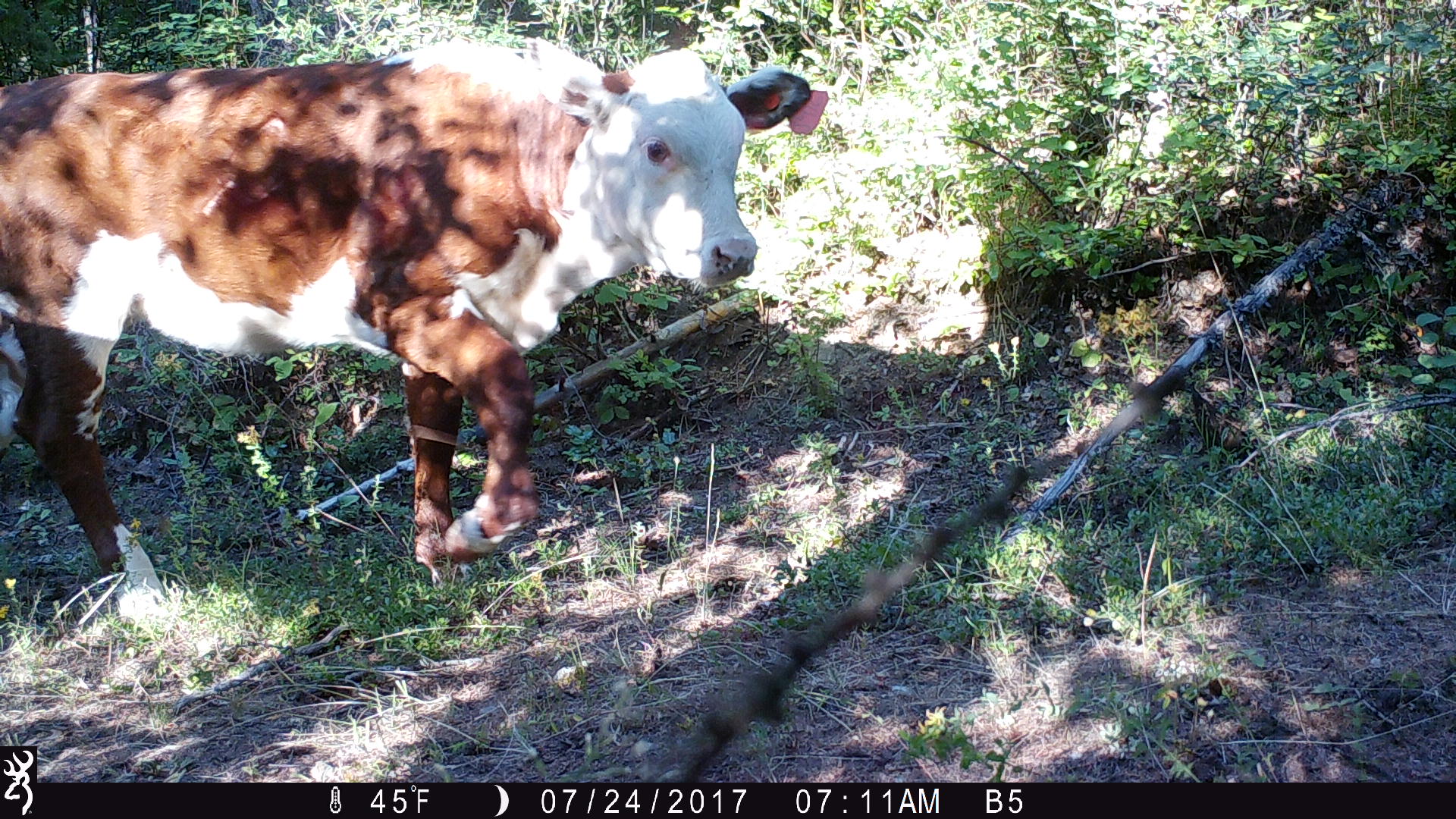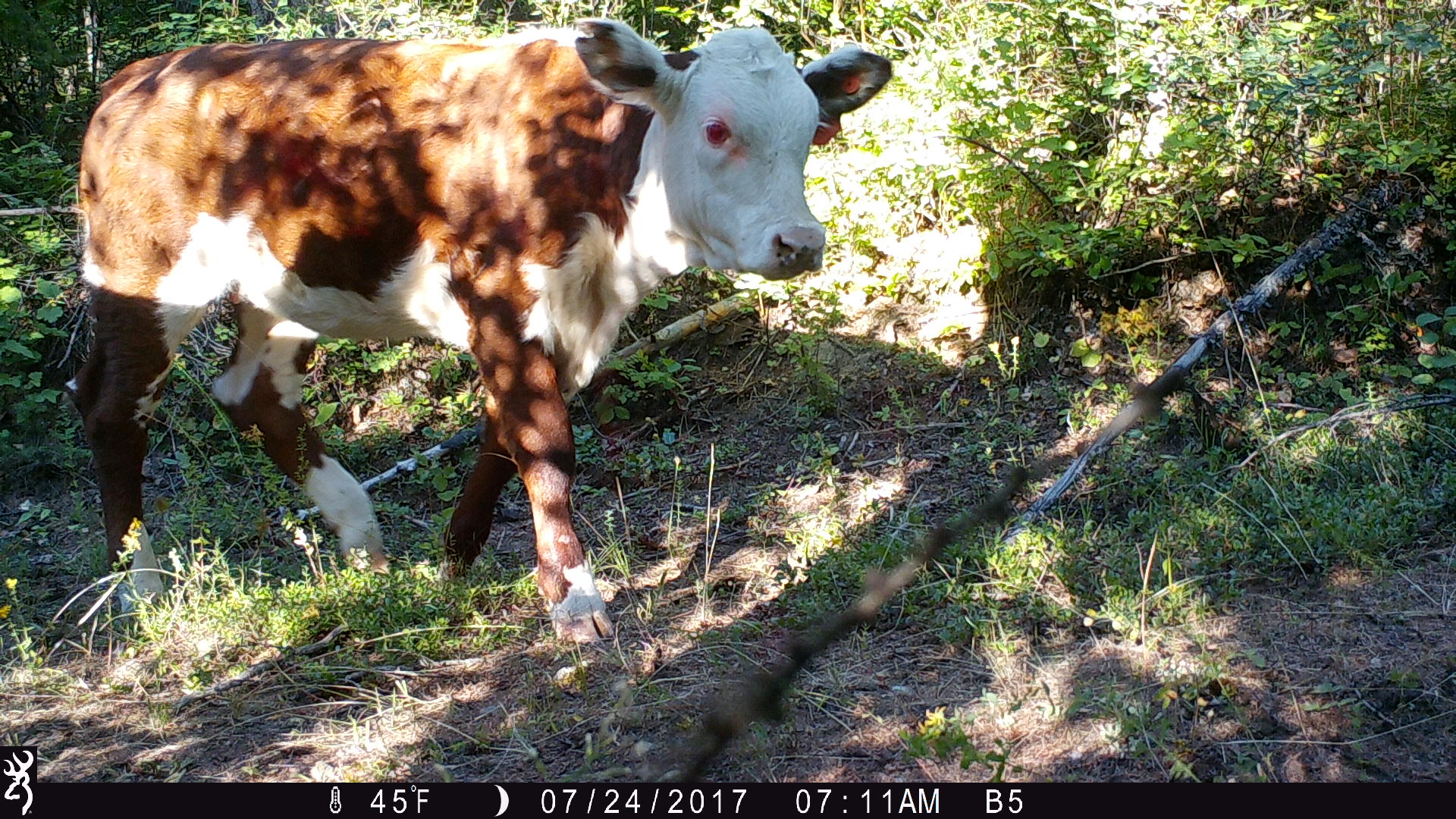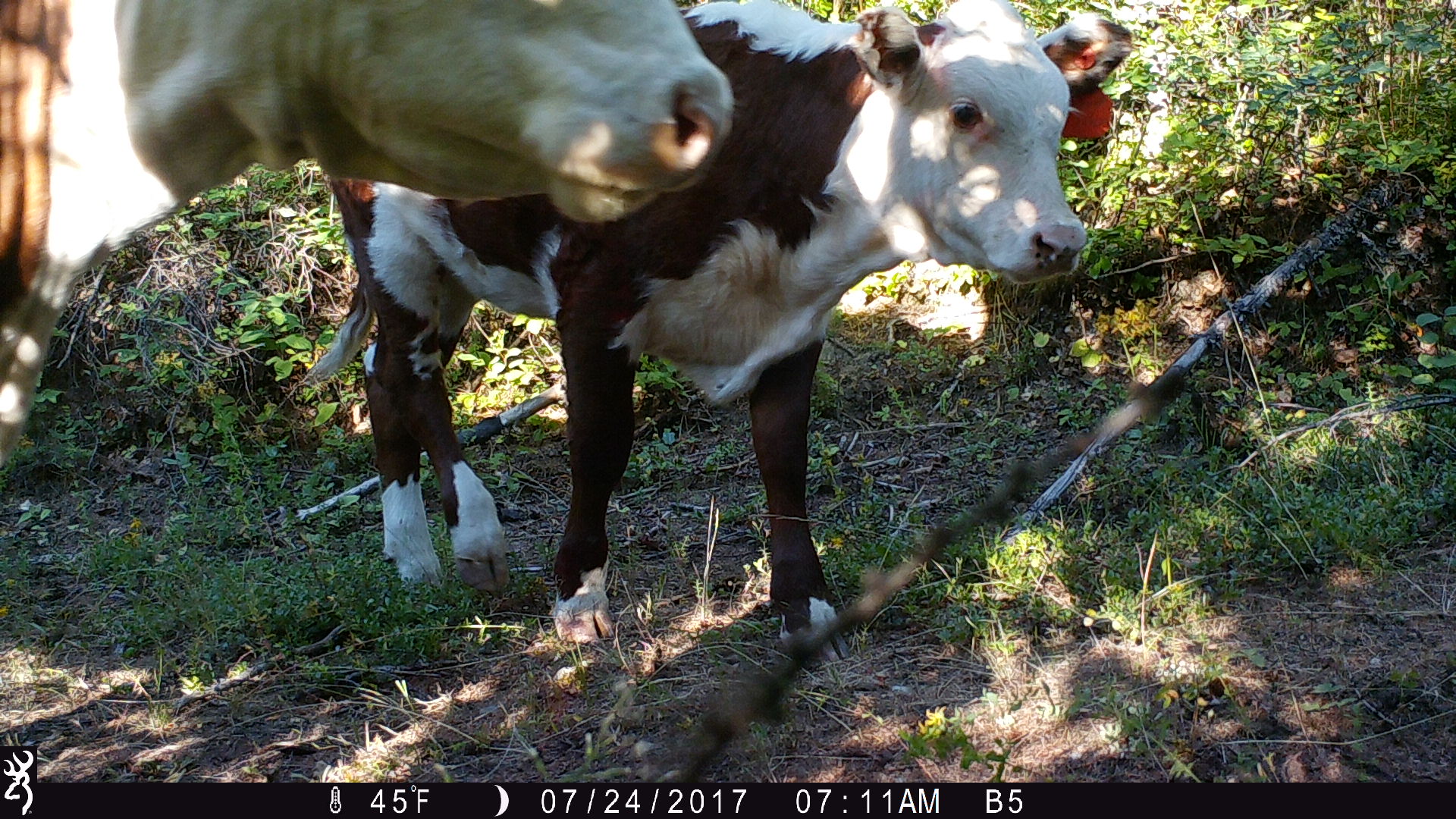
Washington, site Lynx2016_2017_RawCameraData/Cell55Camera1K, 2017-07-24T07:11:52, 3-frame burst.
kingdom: Animalia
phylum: Chordata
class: Mammalia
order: Artiodactyla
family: Bovidae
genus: Bos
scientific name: Bos taurus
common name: domestic cattle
Domestic cattle (Bos taurus). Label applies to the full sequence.